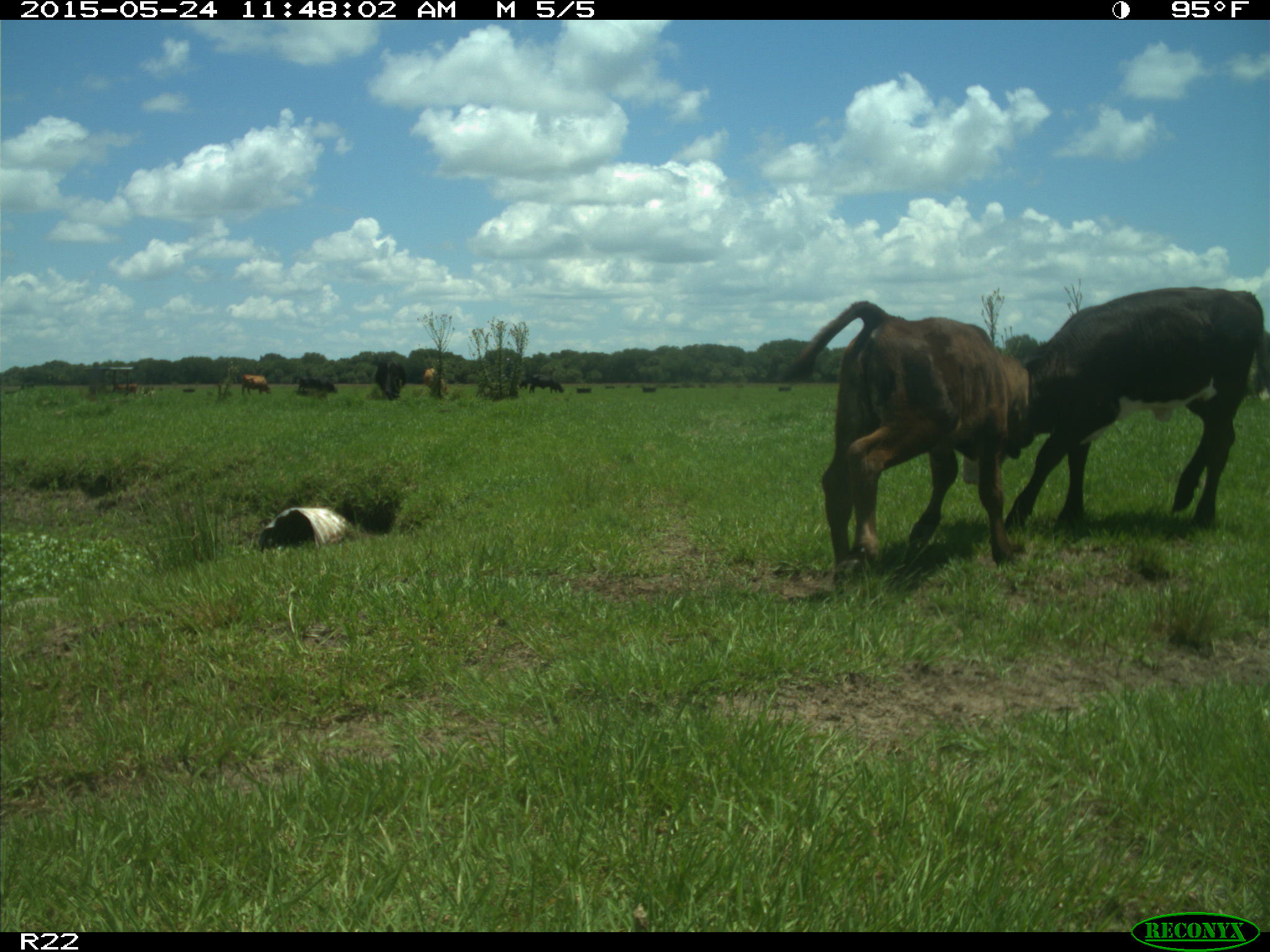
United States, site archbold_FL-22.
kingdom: Animalia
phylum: Chordata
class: Mammalia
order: Artiodactyla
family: Bovidae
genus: Bos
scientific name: Bos taurus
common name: domestic cow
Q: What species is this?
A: Bos taurus (domestic cow).